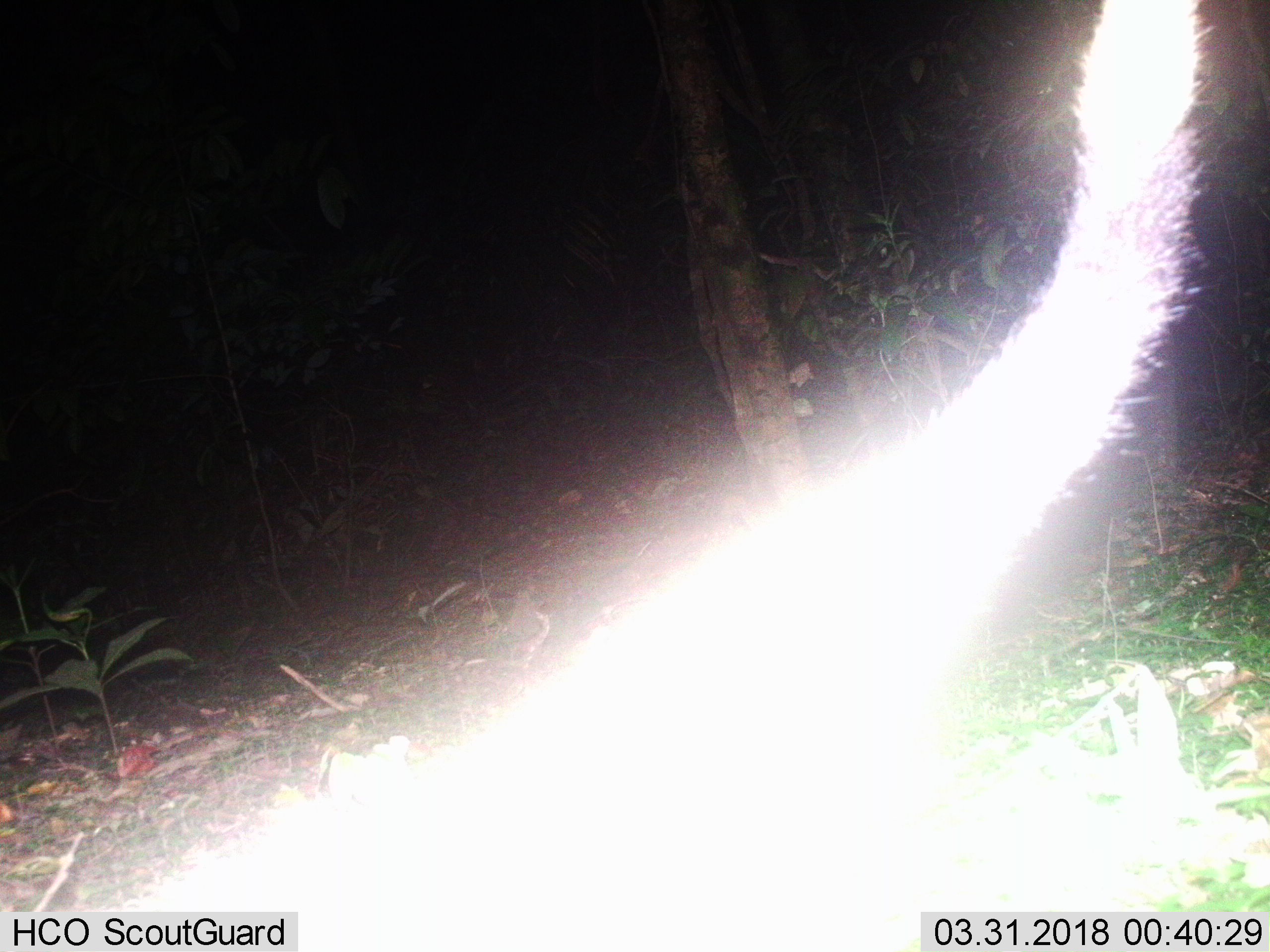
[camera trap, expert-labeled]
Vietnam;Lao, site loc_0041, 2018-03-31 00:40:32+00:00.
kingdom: Animalia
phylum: Chordata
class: Mammalia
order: Carnivora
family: Viverridae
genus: Paguma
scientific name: Paguma larvata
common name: masked palm civet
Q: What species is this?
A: Masked palm civet (Paguma larvata).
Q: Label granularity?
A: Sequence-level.